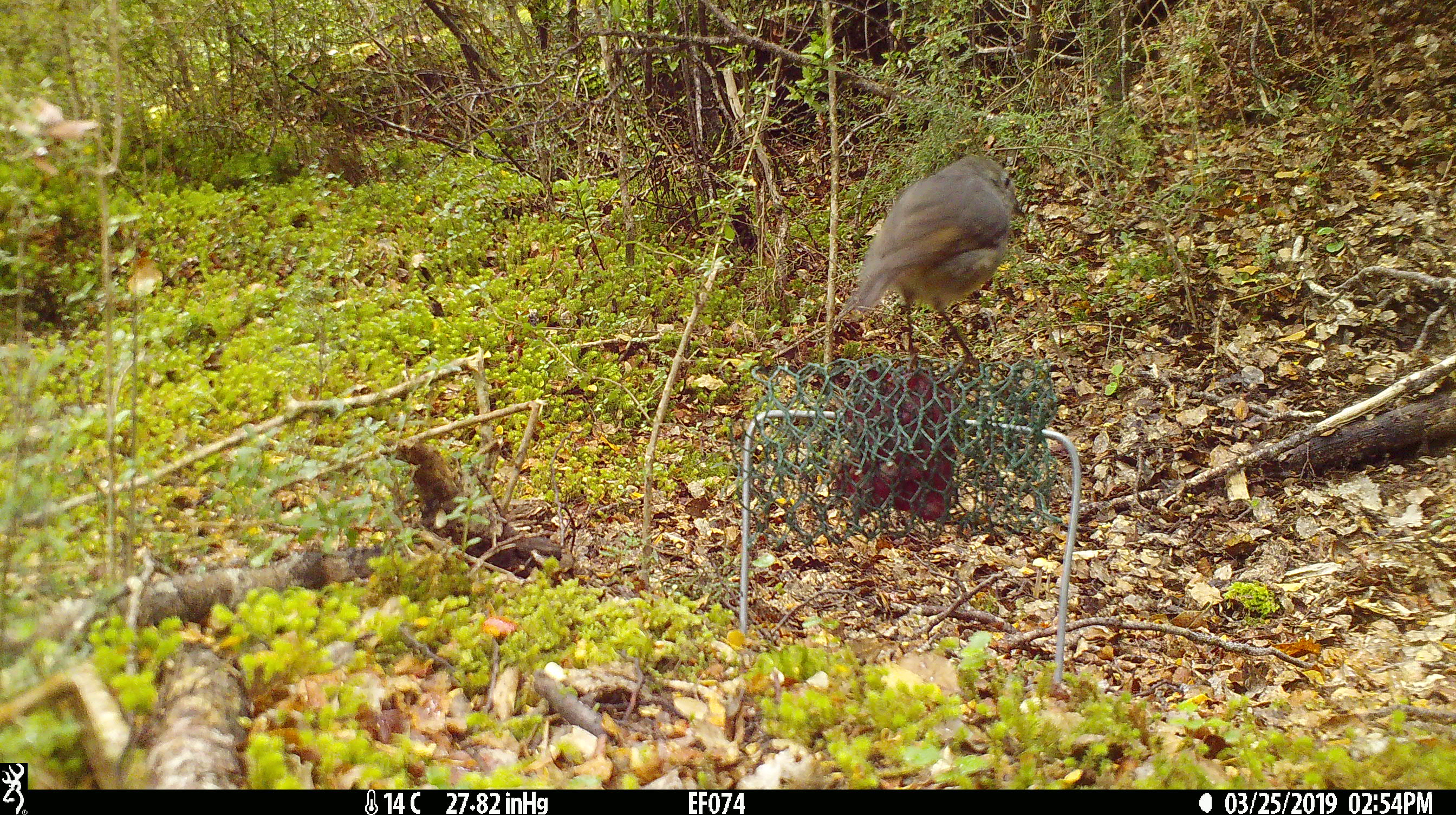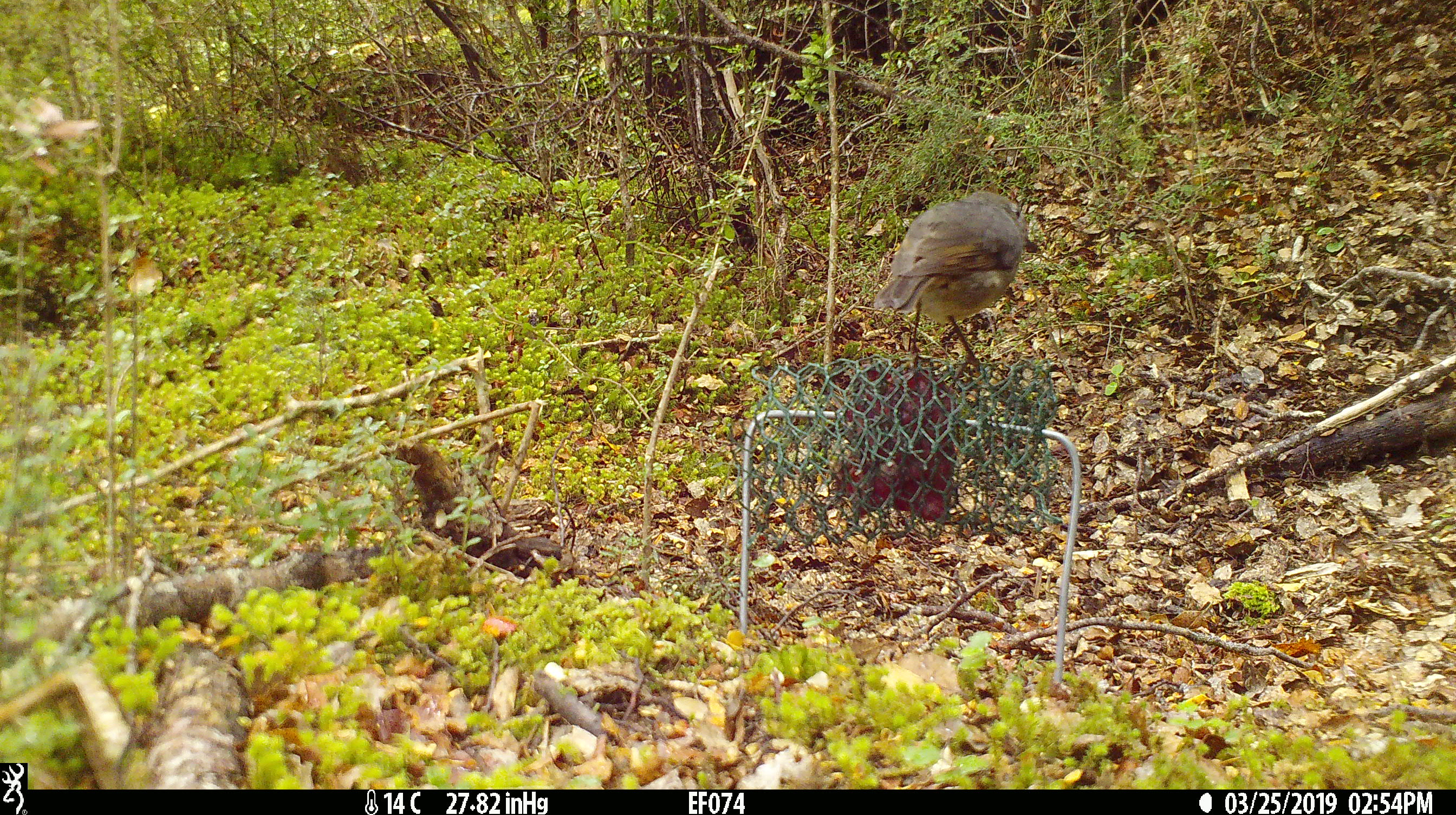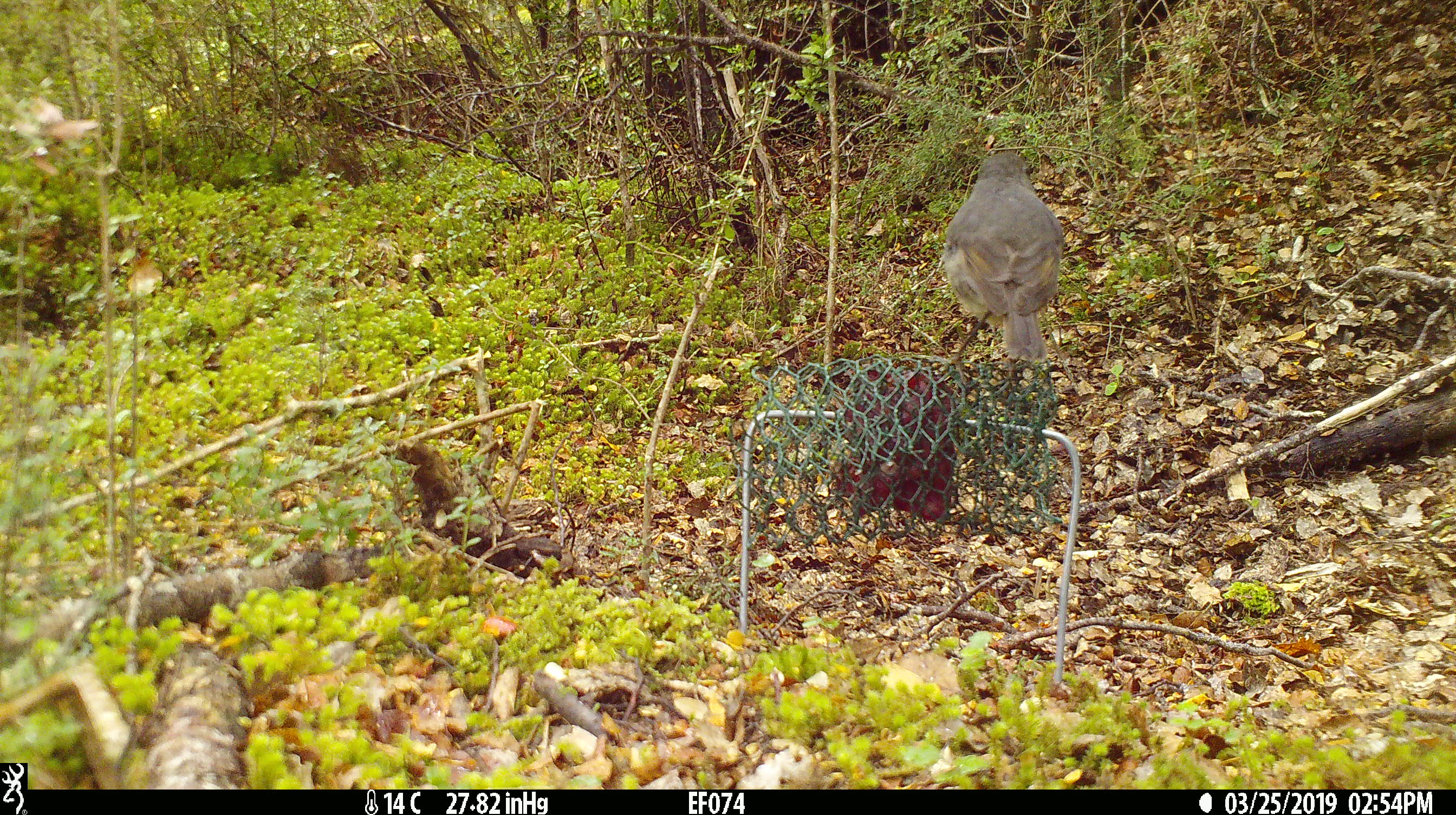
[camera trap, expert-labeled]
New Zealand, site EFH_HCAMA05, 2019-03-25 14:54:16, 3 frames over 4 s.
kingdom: Animalia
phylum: Chordata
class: Aves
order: Passeriformes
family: Petroicidae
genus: Petroica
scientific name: Petroica australis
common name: new zealand robin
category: robin